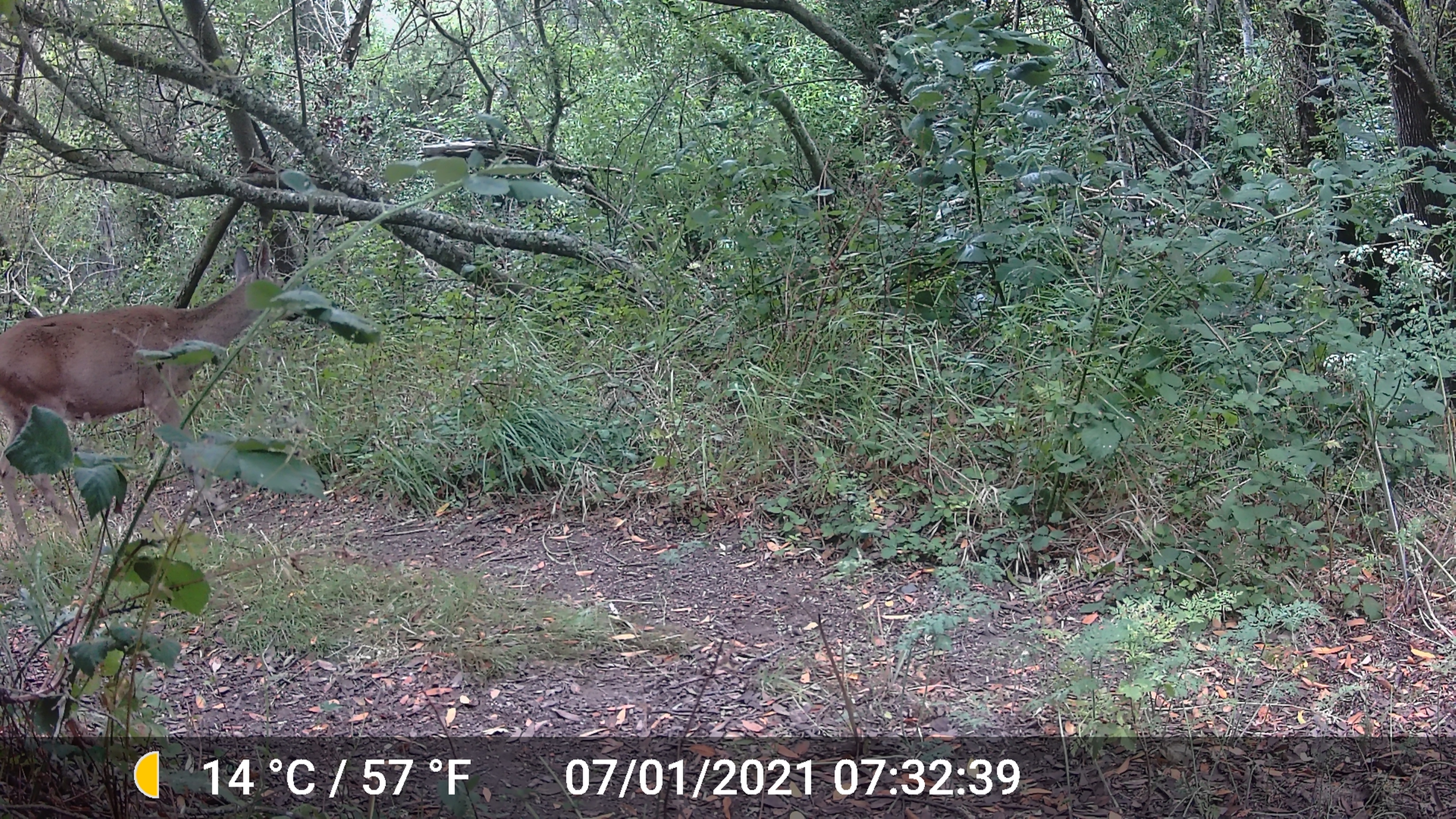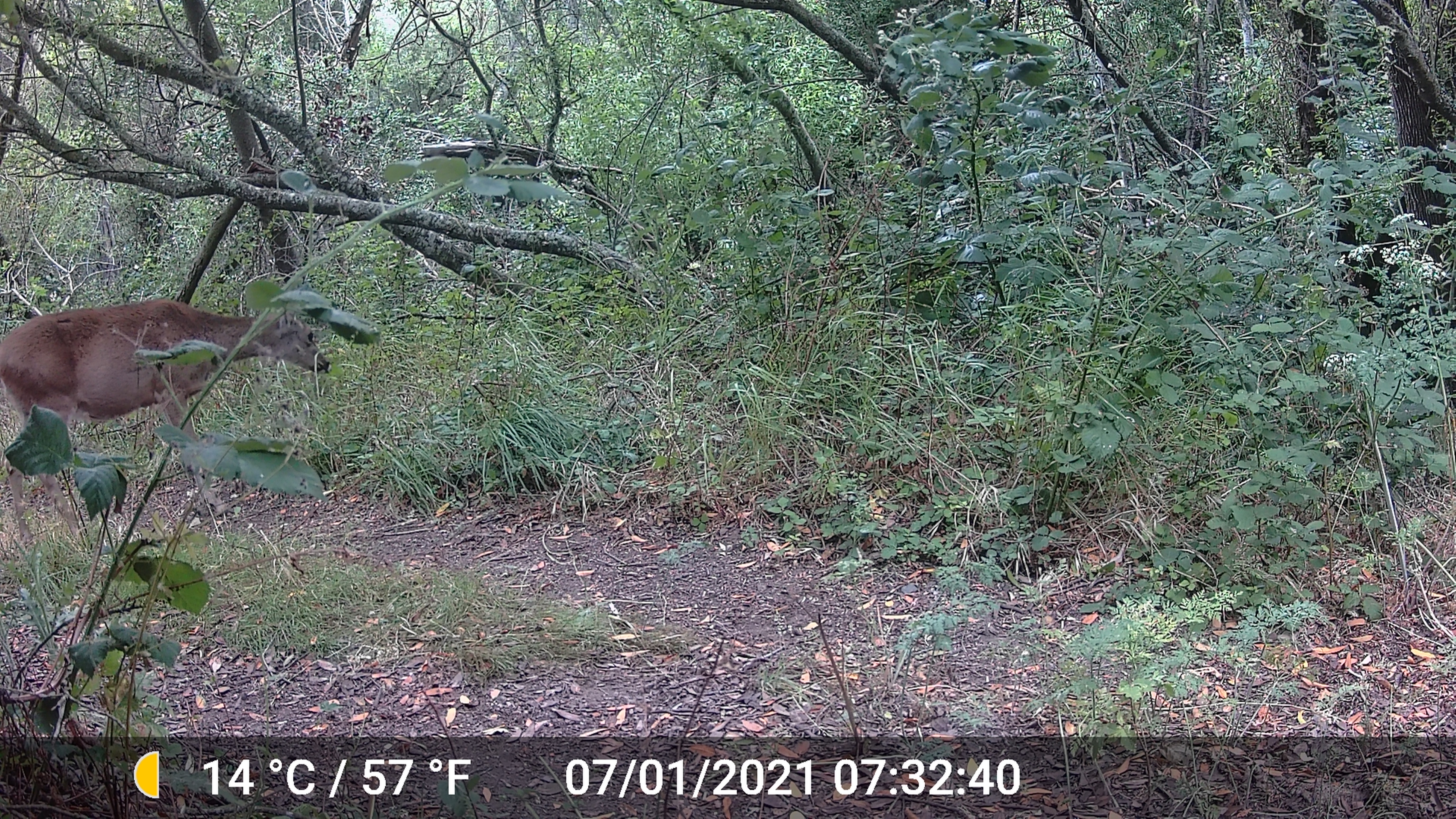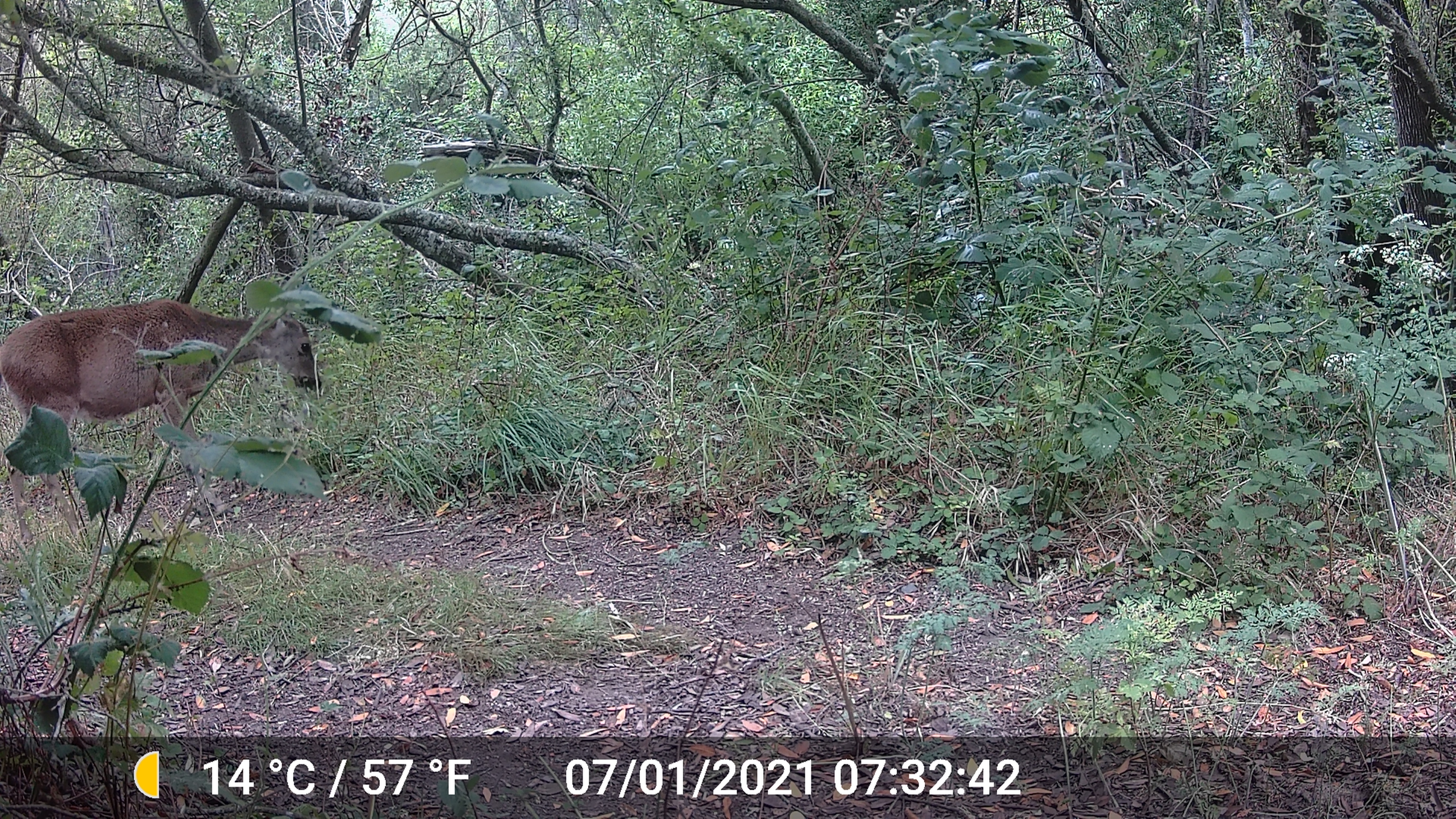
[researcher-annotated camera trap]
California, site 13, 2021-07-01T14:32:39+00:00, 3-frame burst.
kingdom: Animalia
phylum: Chordata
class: Mammalia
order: Artiodactyla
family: Cervidae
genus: Odocoileus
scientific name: Odocoileus hemionus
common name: mule deer